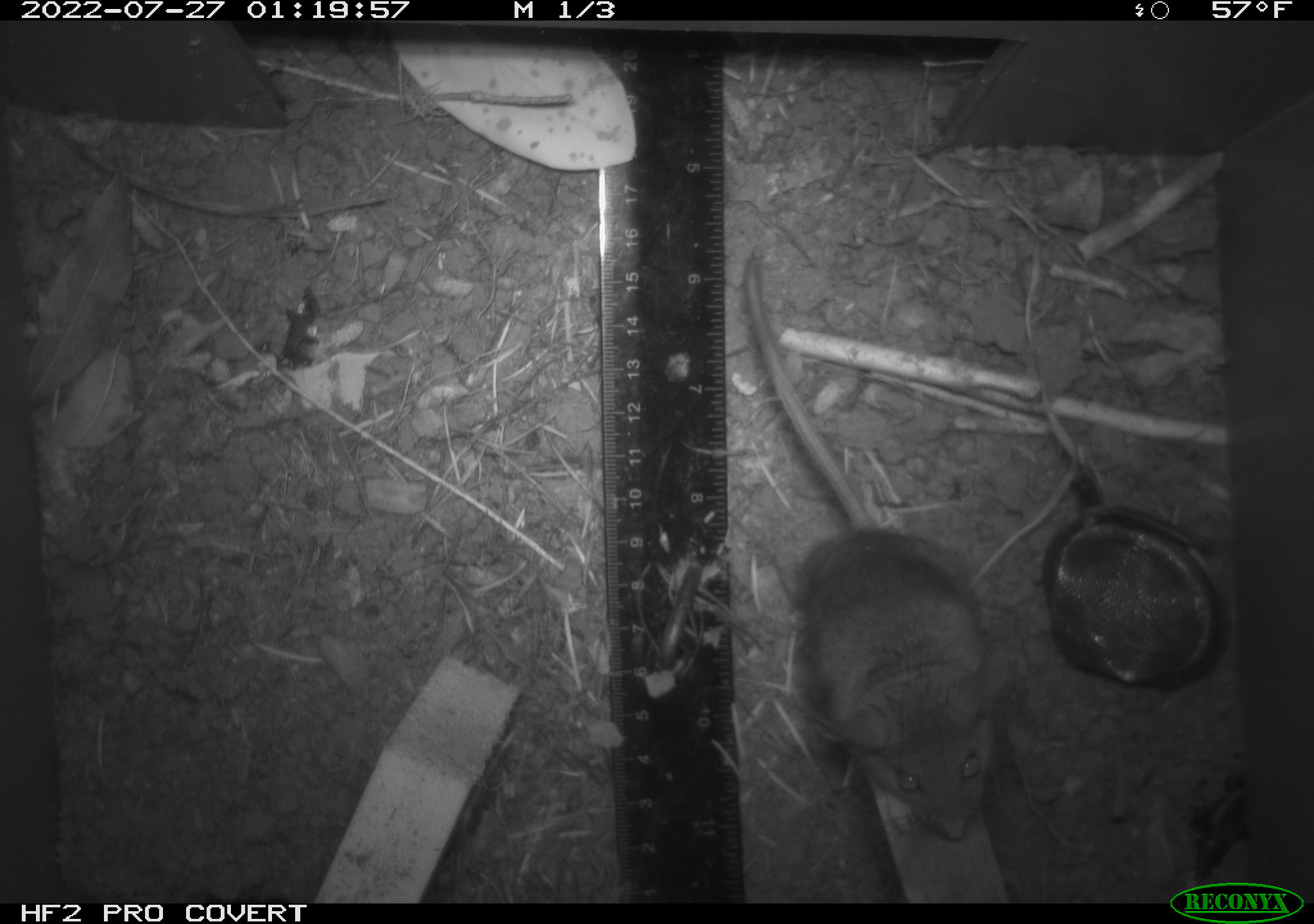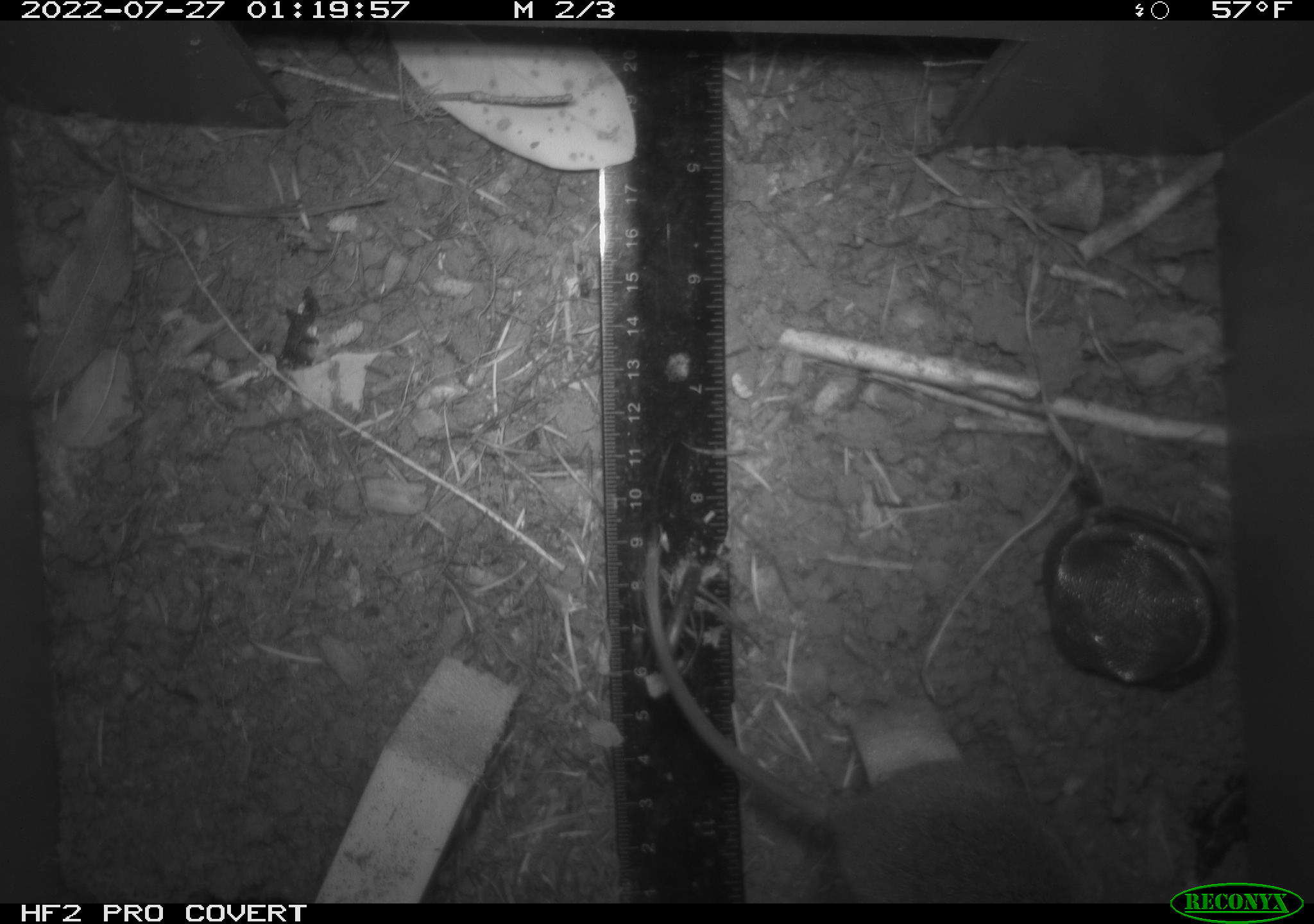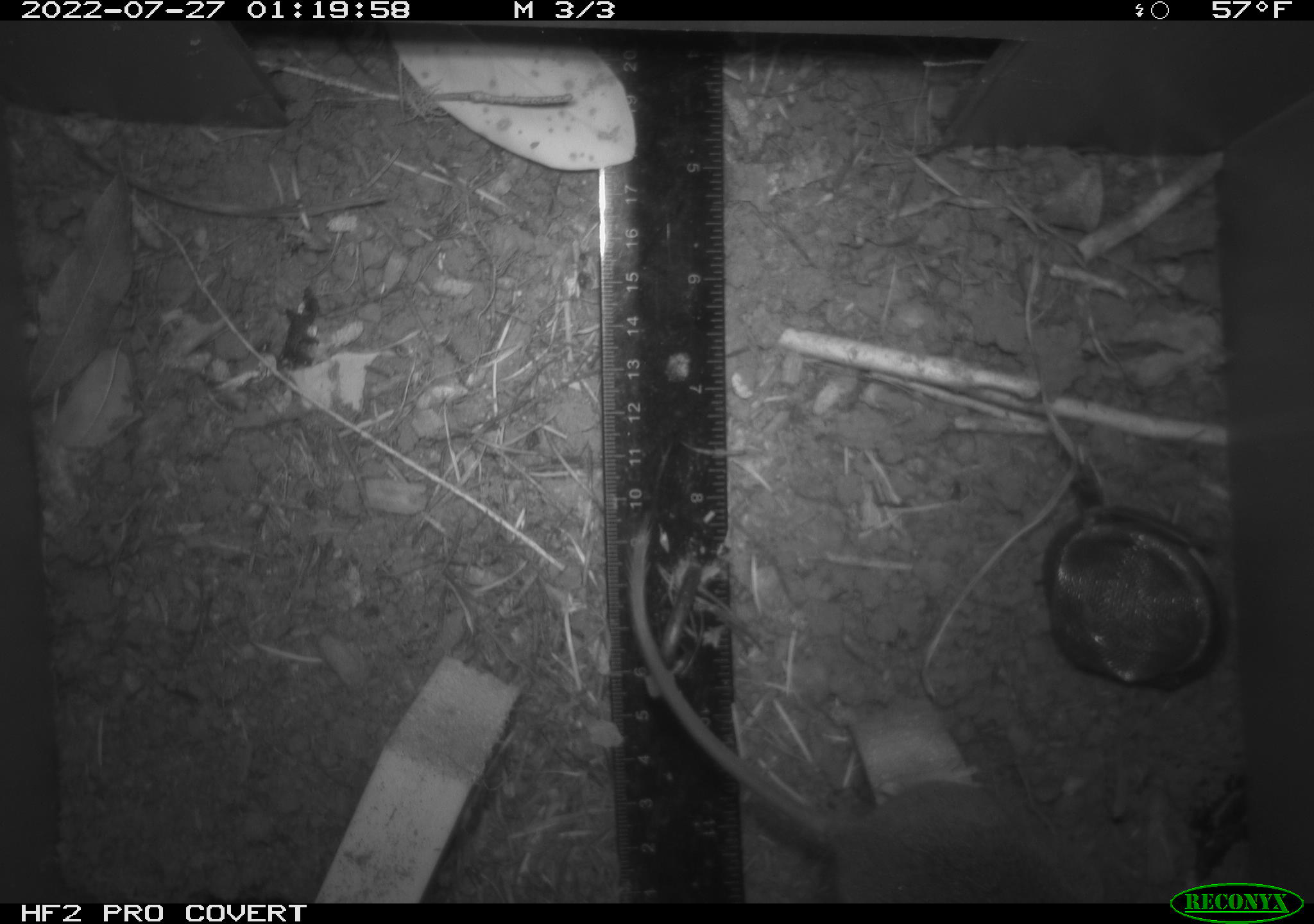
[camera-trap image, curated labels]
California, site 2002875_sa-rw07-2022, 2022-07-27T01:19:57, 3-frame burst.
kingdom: Animalia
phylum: Chordata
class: Mammalia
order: Rodentia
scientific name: Rodentia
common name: mouse species